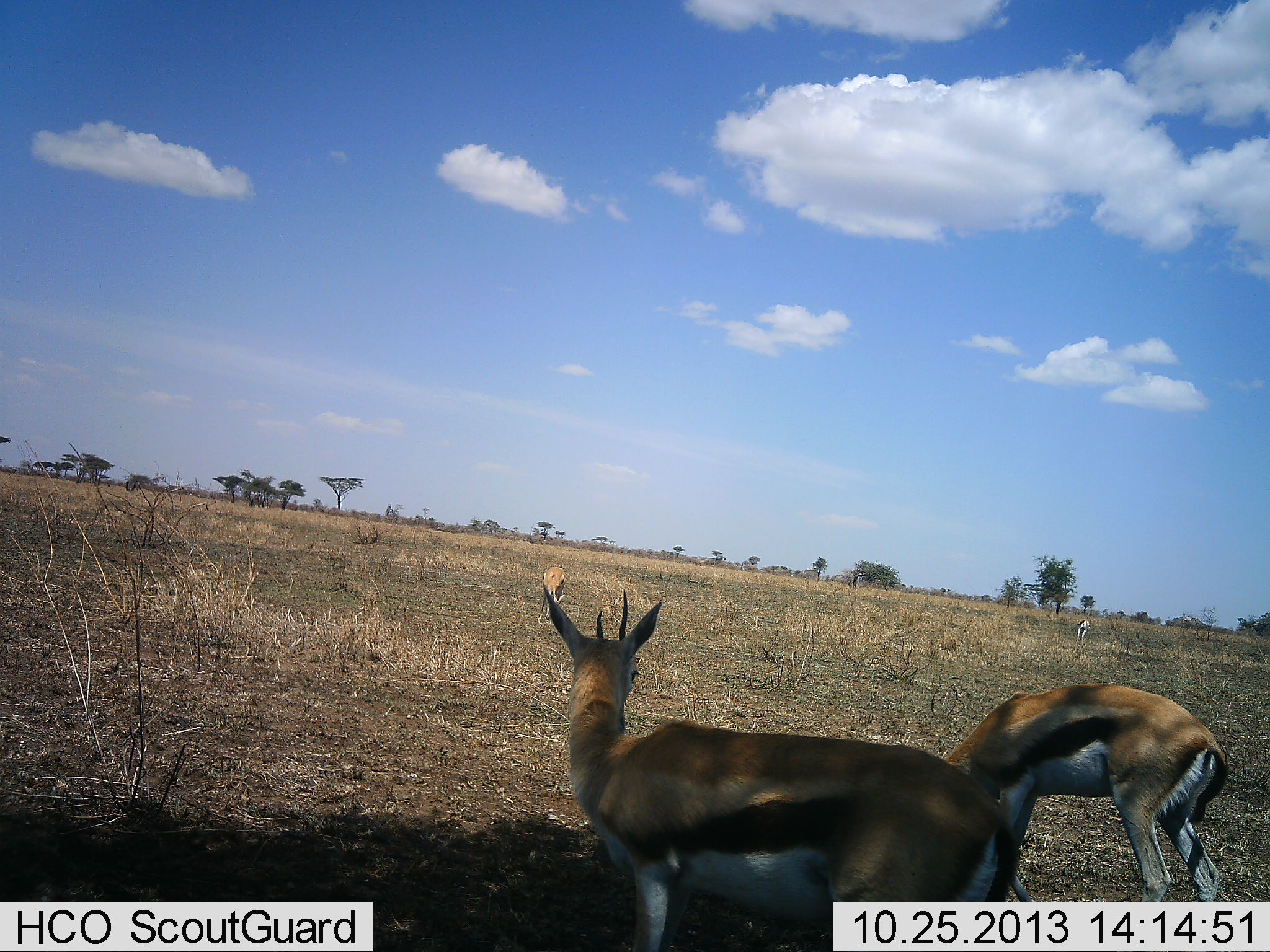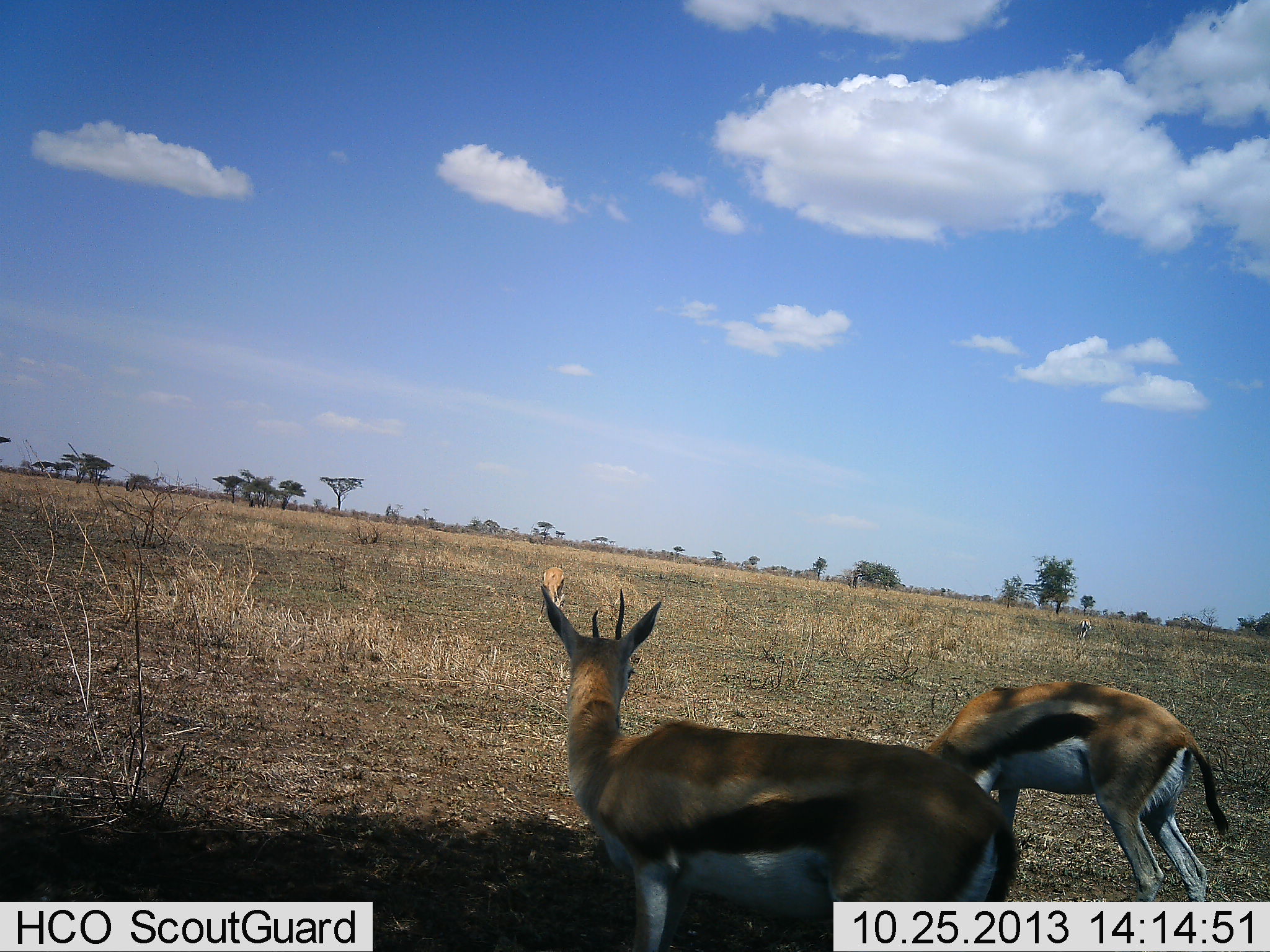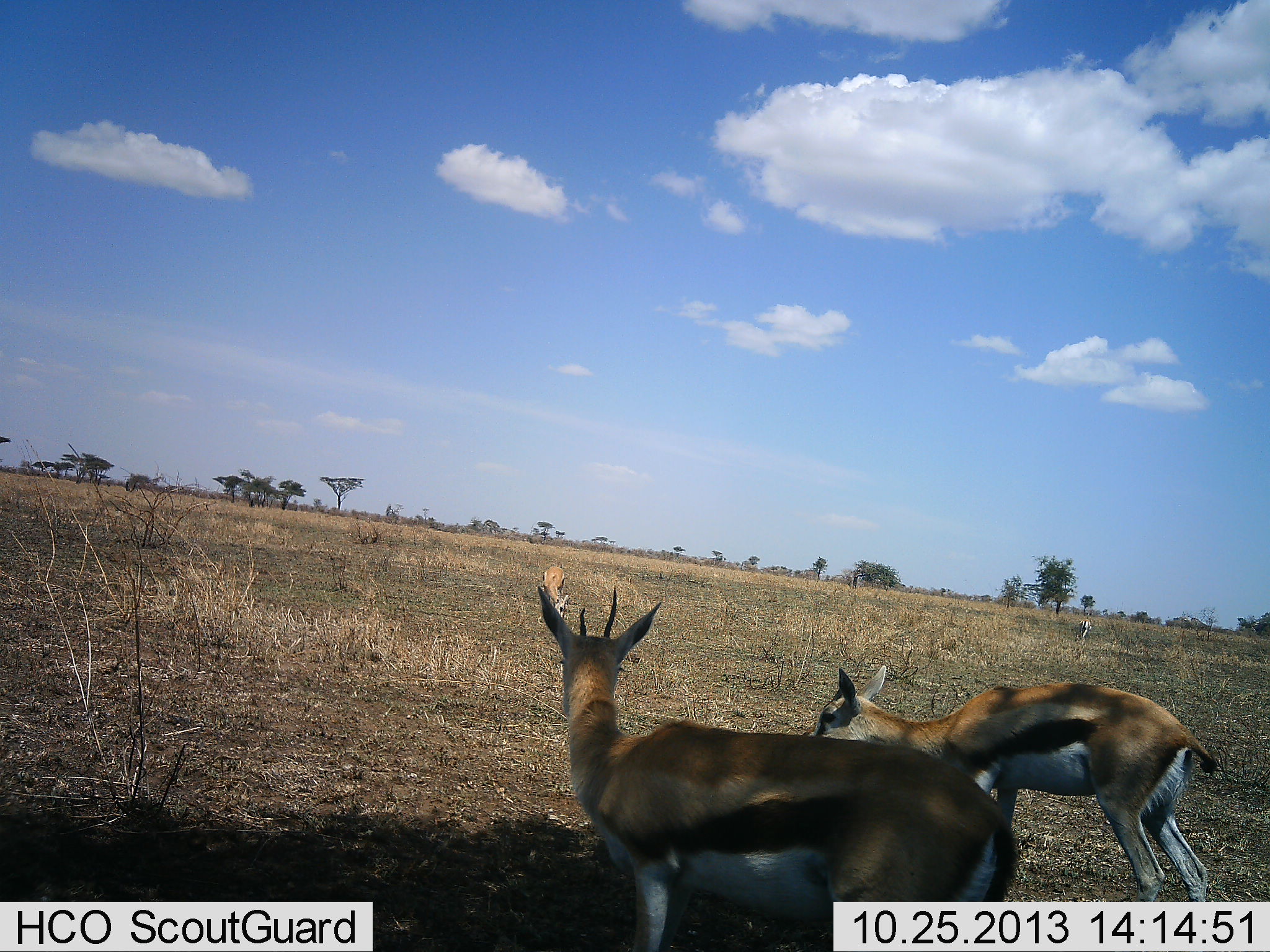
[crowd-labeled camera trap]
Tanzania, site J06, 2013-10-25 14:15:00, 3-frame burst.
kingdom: Animalia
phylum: Chordata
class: Mammalia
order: Artiodactyla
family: Bovidae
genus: Eudorcas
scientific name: Eudorcas thomsonii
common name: thomson's gazelle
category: gazellethomsons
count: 3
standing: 92%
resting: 0%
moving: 4%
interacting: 0%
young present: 0%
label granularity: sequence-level